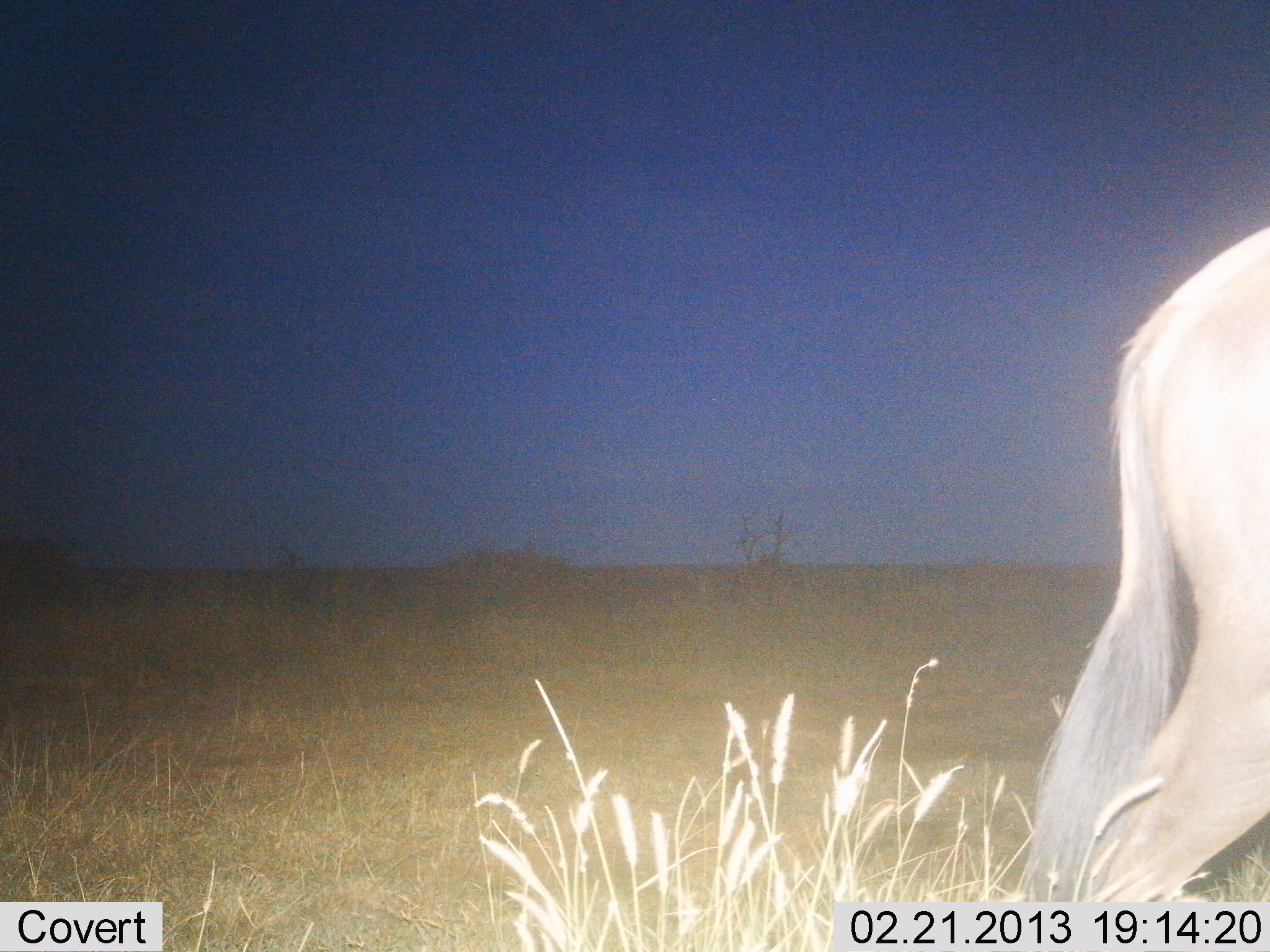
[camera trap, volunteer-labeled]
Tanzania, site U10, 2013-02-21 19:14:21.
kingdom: Animalia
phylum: Chordata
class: Mammalia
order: Artiodactyla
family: Bovidae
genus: Connochaetes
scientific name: Connochaetes taurinus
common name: blue wildebeest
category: wildebeest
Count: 1.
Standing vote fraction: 40%.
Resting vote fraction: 0%.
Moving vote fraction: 60%.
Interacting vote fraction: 0%.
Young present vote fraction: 0%.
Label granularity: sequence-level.